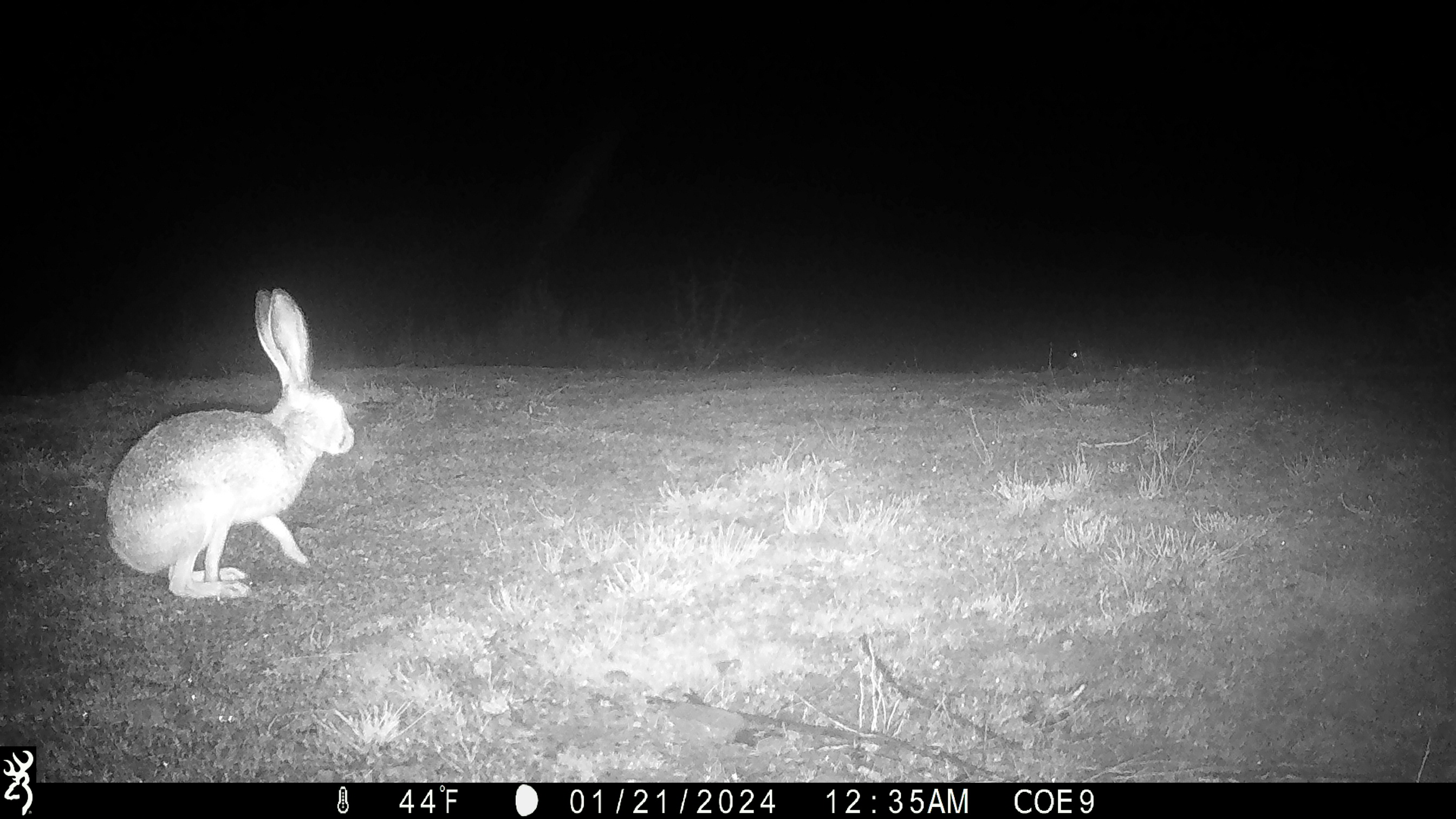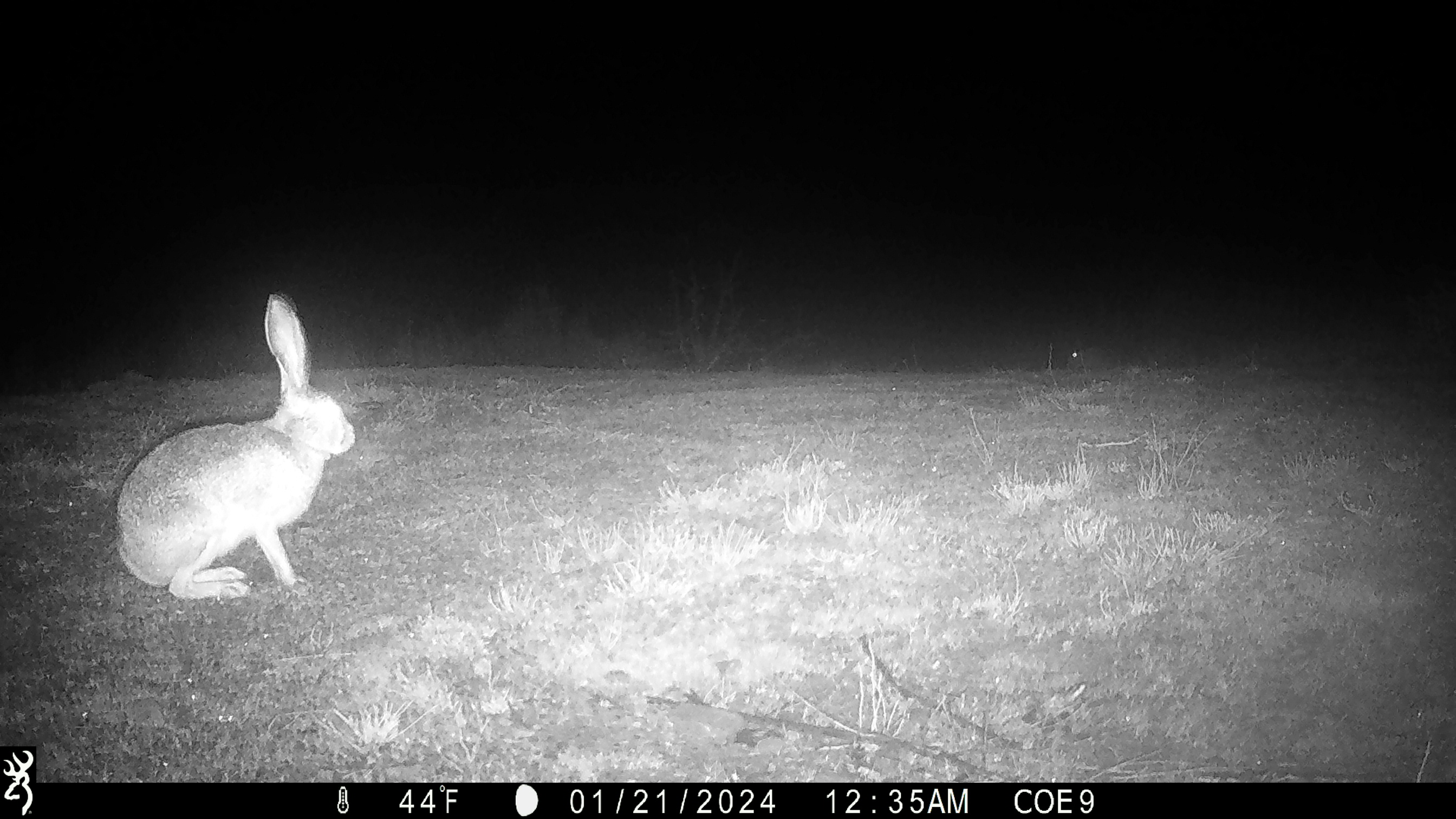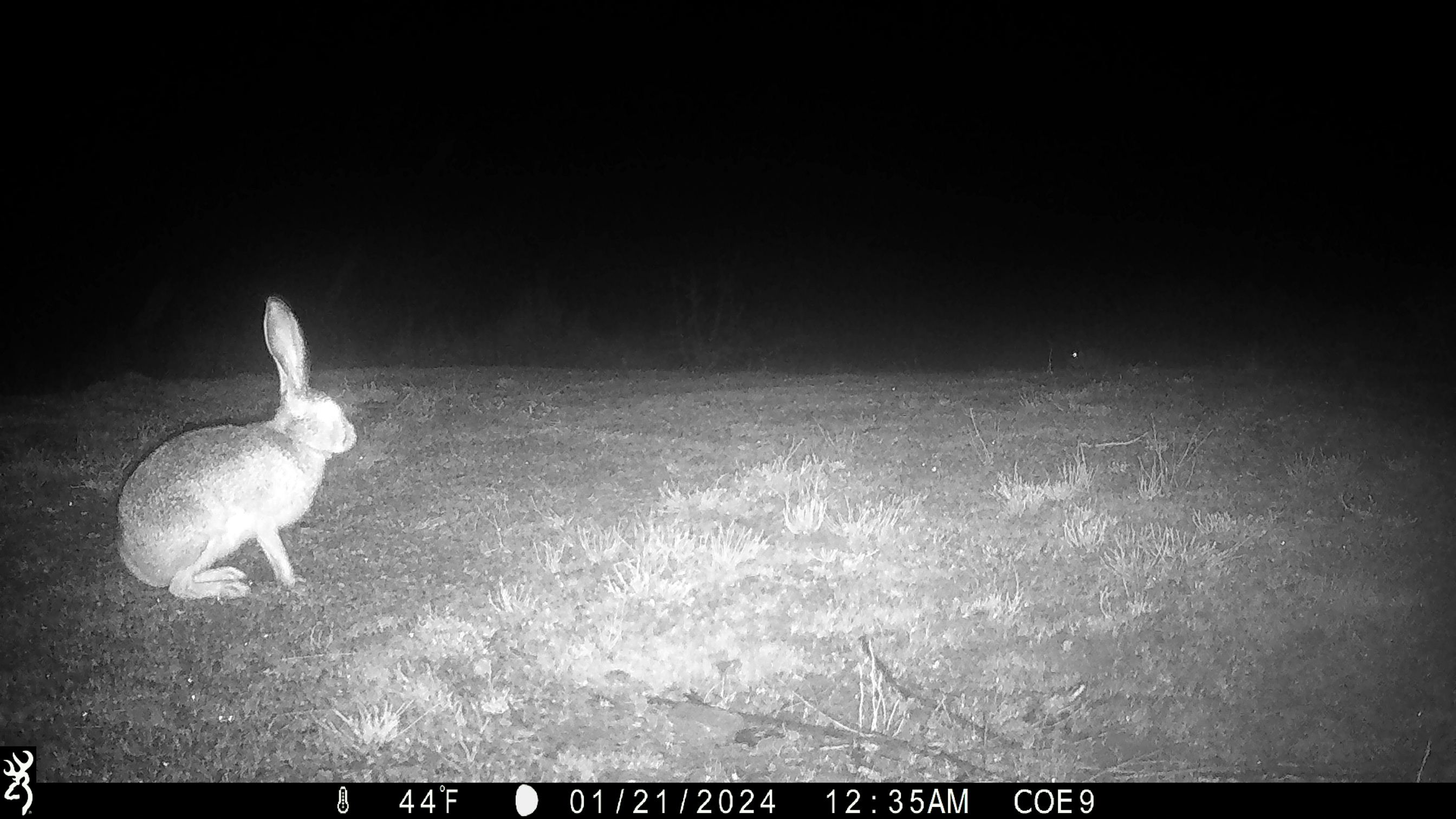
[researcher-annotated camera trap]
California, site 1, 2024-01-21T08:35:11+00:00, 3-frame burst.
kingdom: Animalia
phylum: Chordata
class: Mammalia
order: Lagomorpha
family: Leporidae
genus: Lepus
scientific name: Lepus californicus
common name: black-tailed jackrabbit